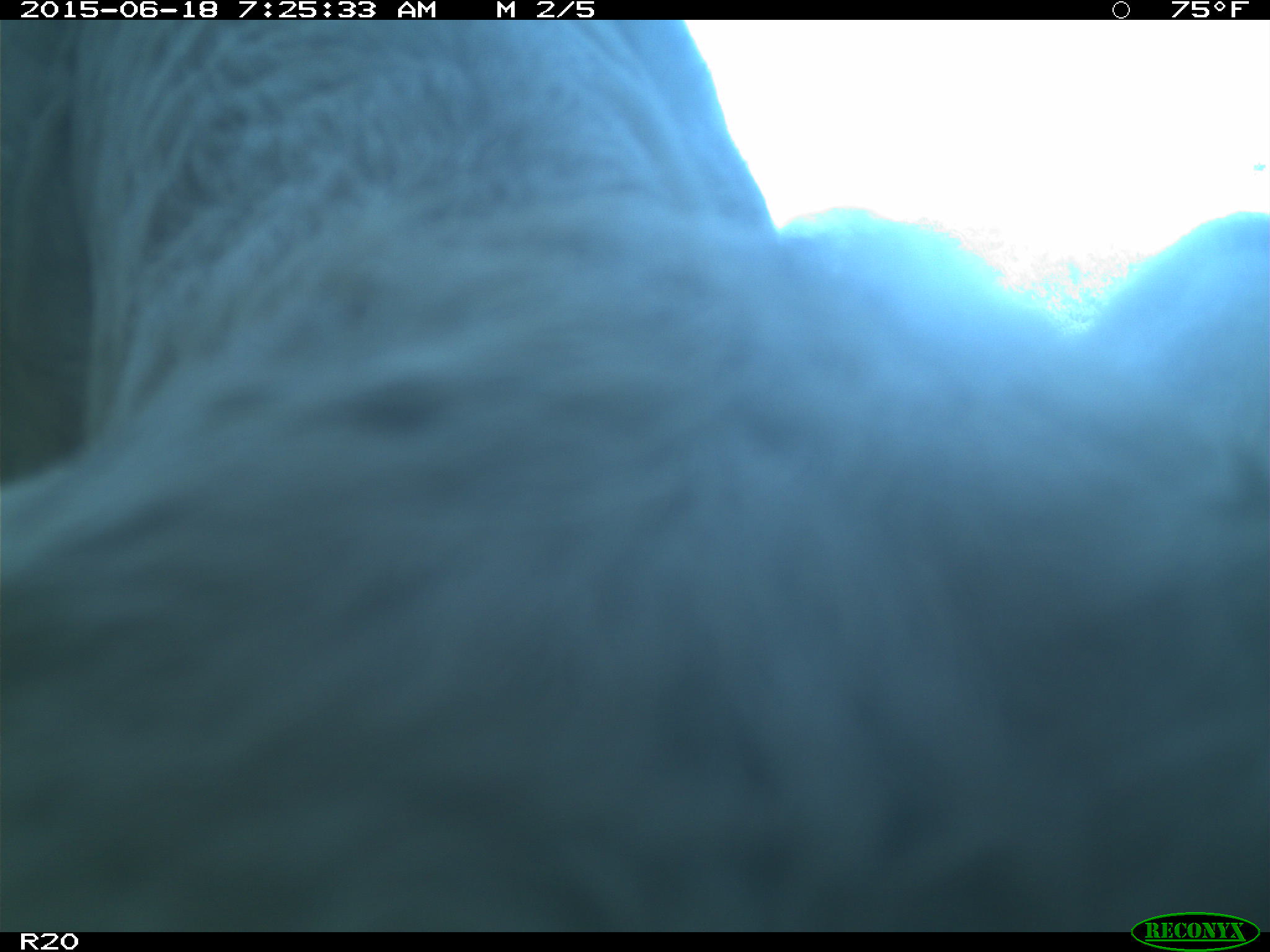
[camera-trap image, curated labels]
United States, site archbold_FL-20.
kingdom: Animalia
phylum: Chordata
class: Mammalia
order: Artiodactyla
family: Bovidae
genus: Bos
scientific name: Bos taurus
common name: domestic cow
Bos taurus (domestic cow).